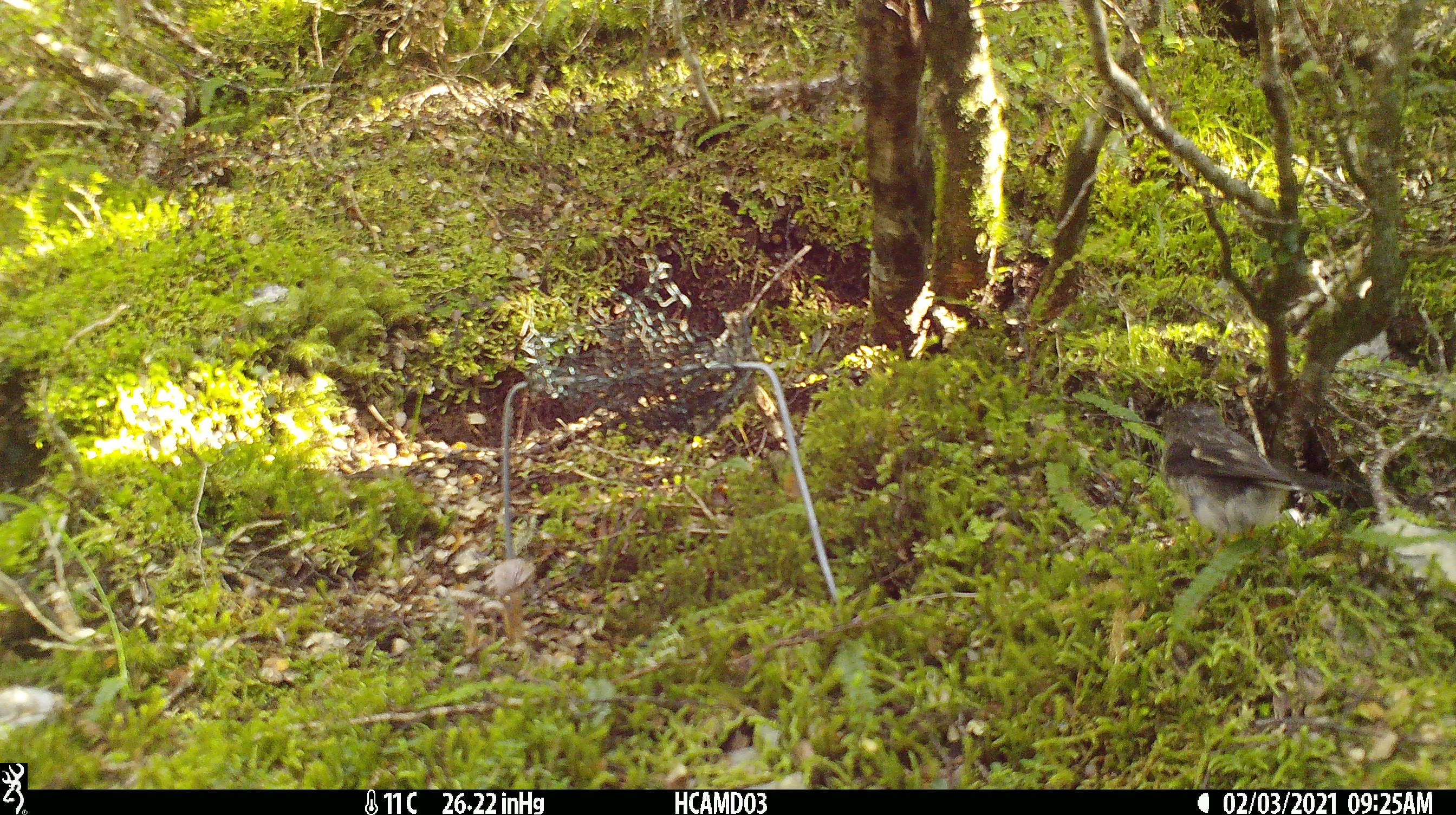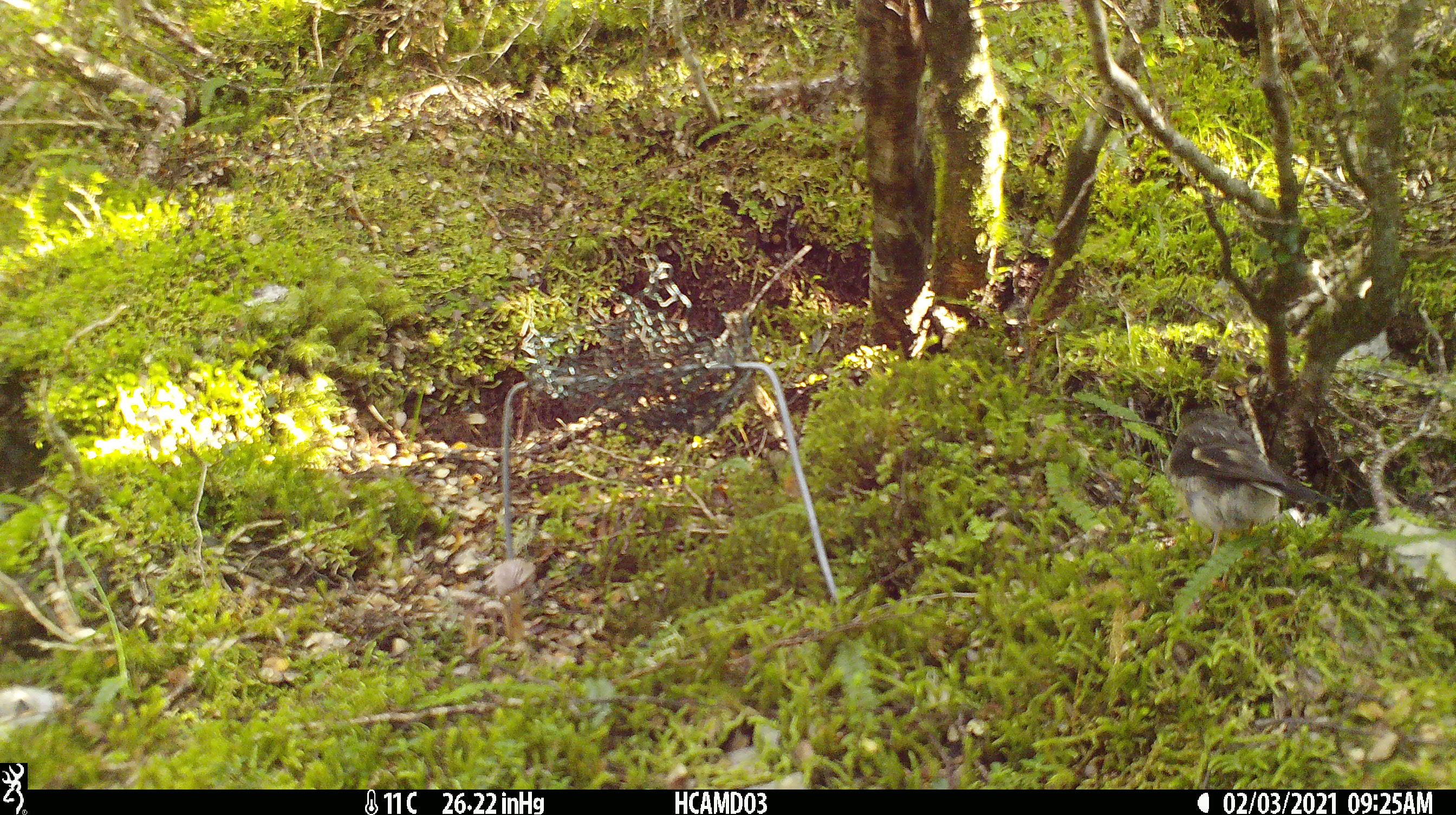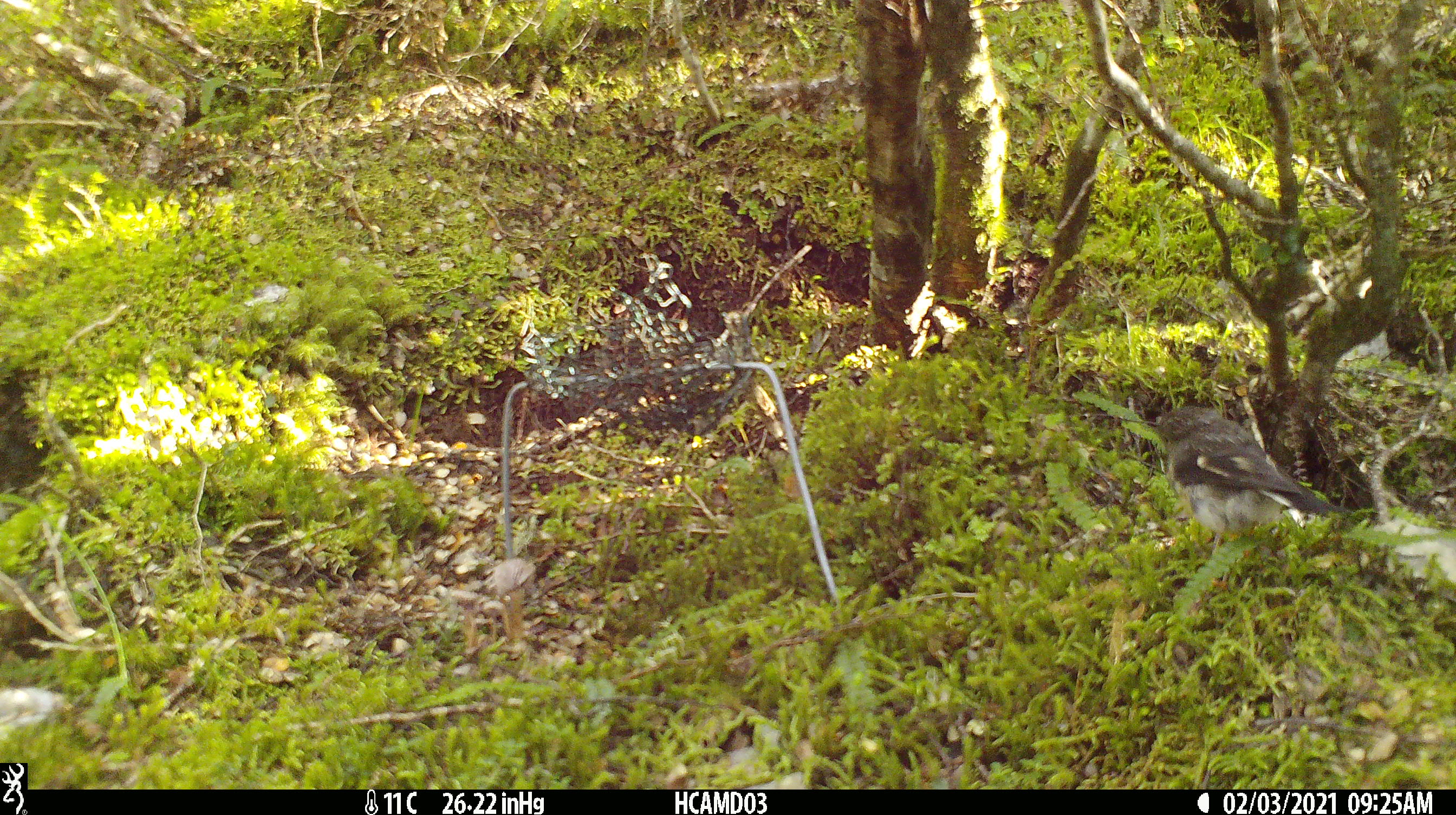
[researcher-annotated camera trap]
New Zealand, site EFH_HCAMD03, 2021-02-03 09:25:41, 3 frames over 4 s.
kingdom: Animalia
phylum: Chordata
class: Aves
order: Passeriformes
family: Petroicidae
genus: Petroica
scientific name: Petroica macrocephala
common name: tomtit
Tomtit (Petroica macrocephala).